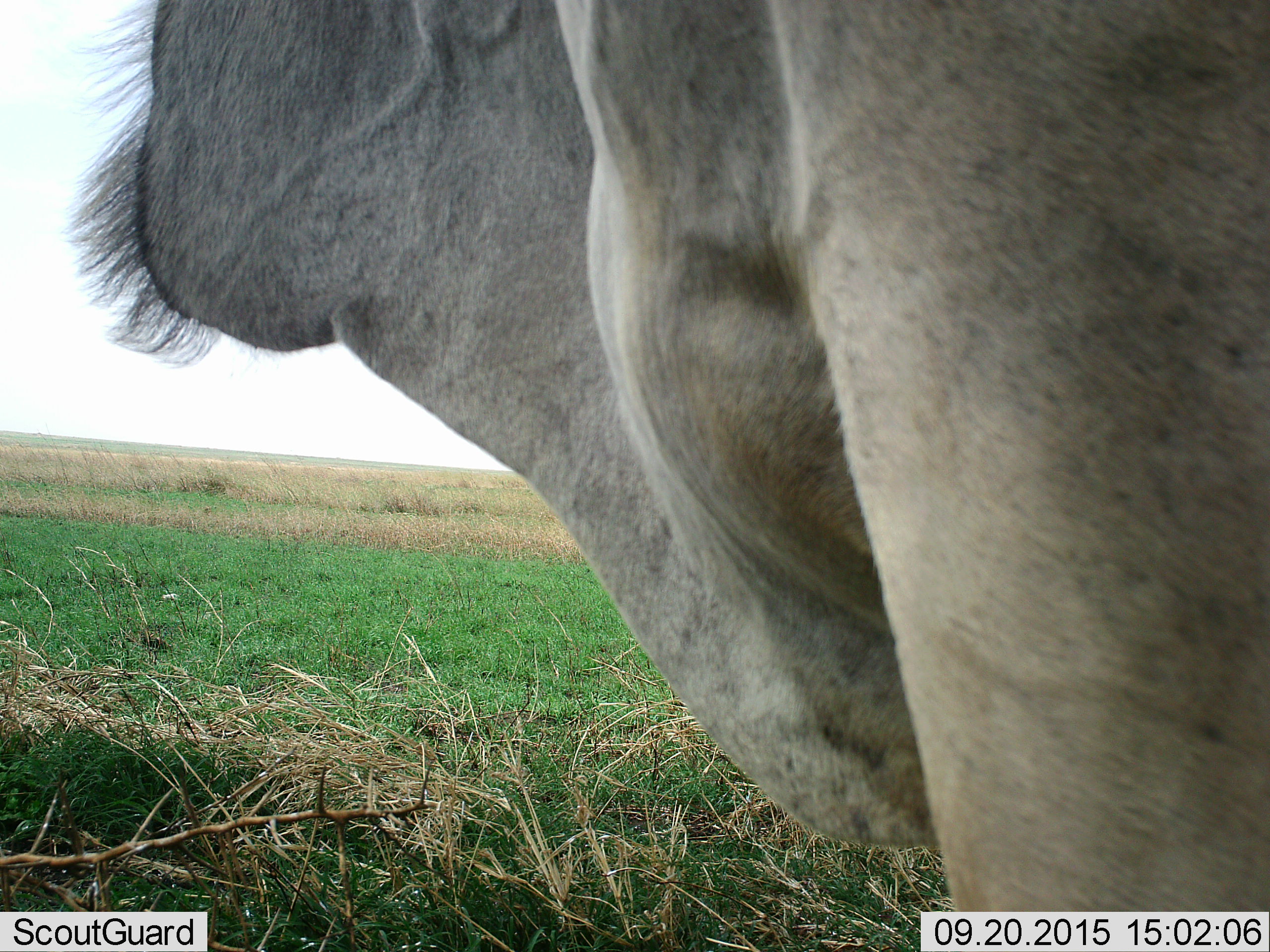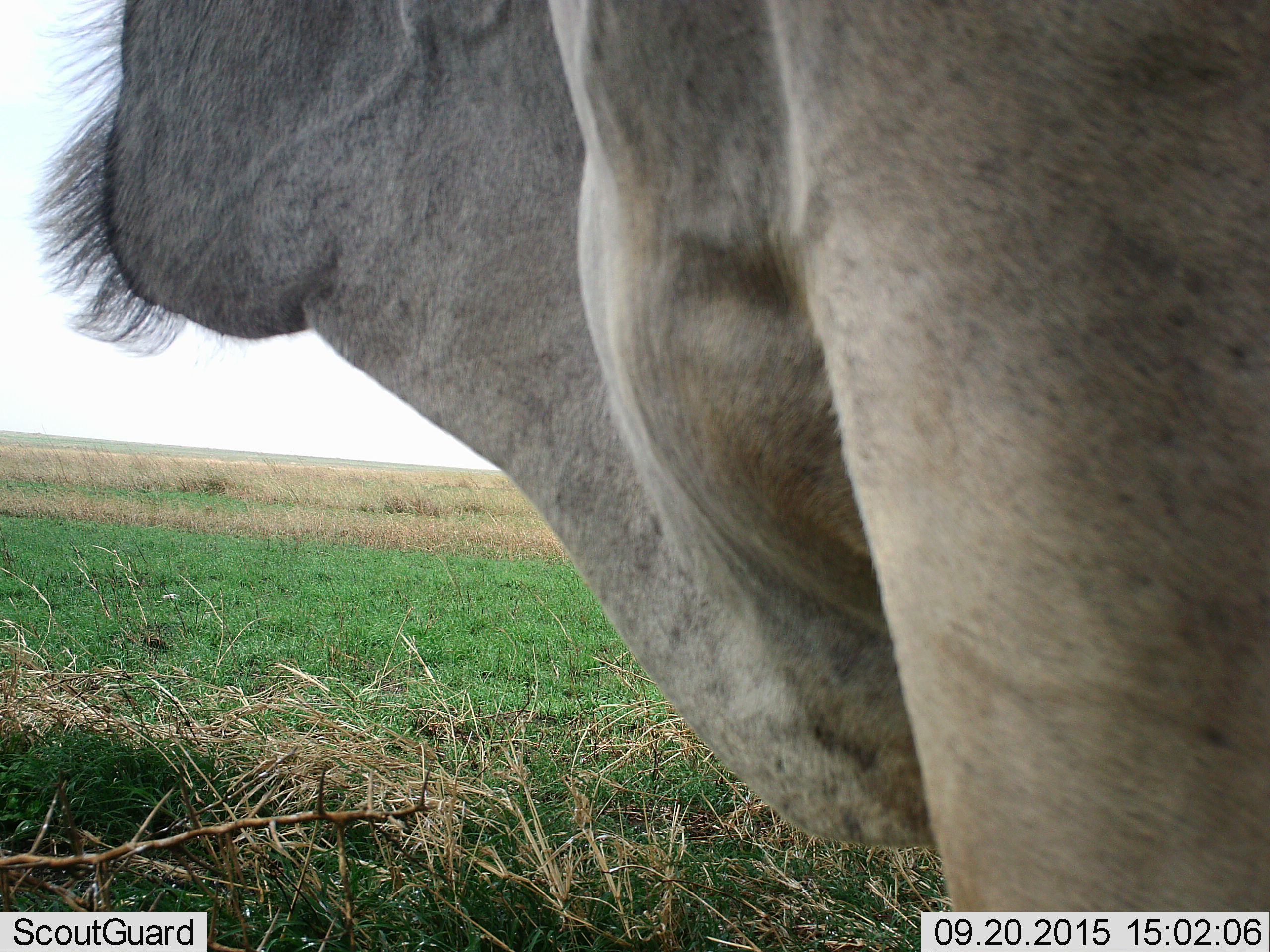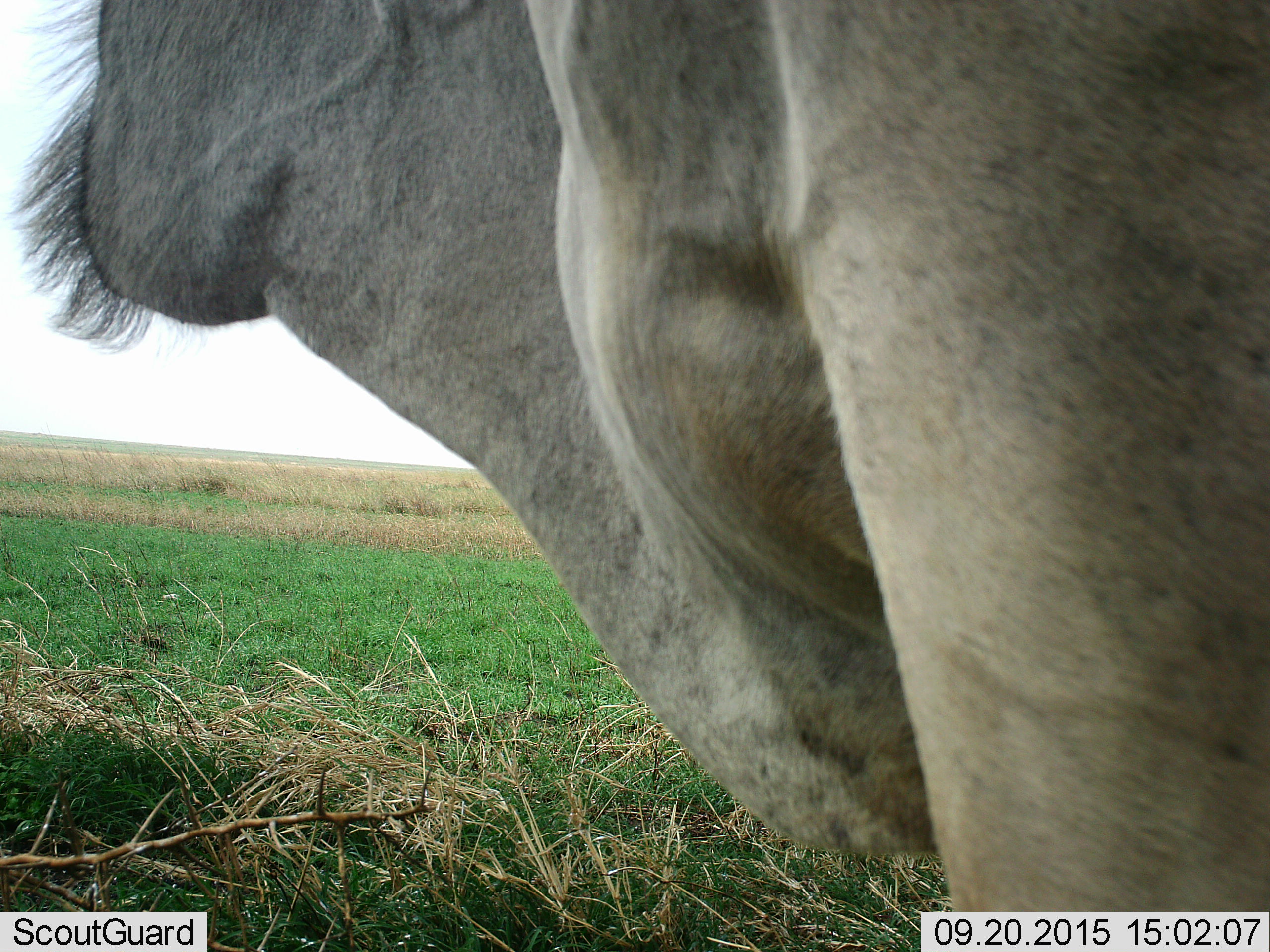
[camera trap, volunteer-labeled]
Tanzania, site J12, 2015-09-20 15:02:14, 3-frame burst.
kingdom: Animalia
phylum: Chordata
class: Mammalia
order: Artiodactyla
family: Bovidae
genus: Tragelaphus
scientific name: Tragelaphus oryx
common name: eland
Eland (Tragelaphus oryx), count 1. Behavior (volunteer vote fractions): standing 100%, resting 0%, moving 0%, interacting 0%. Young present (vote fraction): 0%. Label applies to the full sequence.